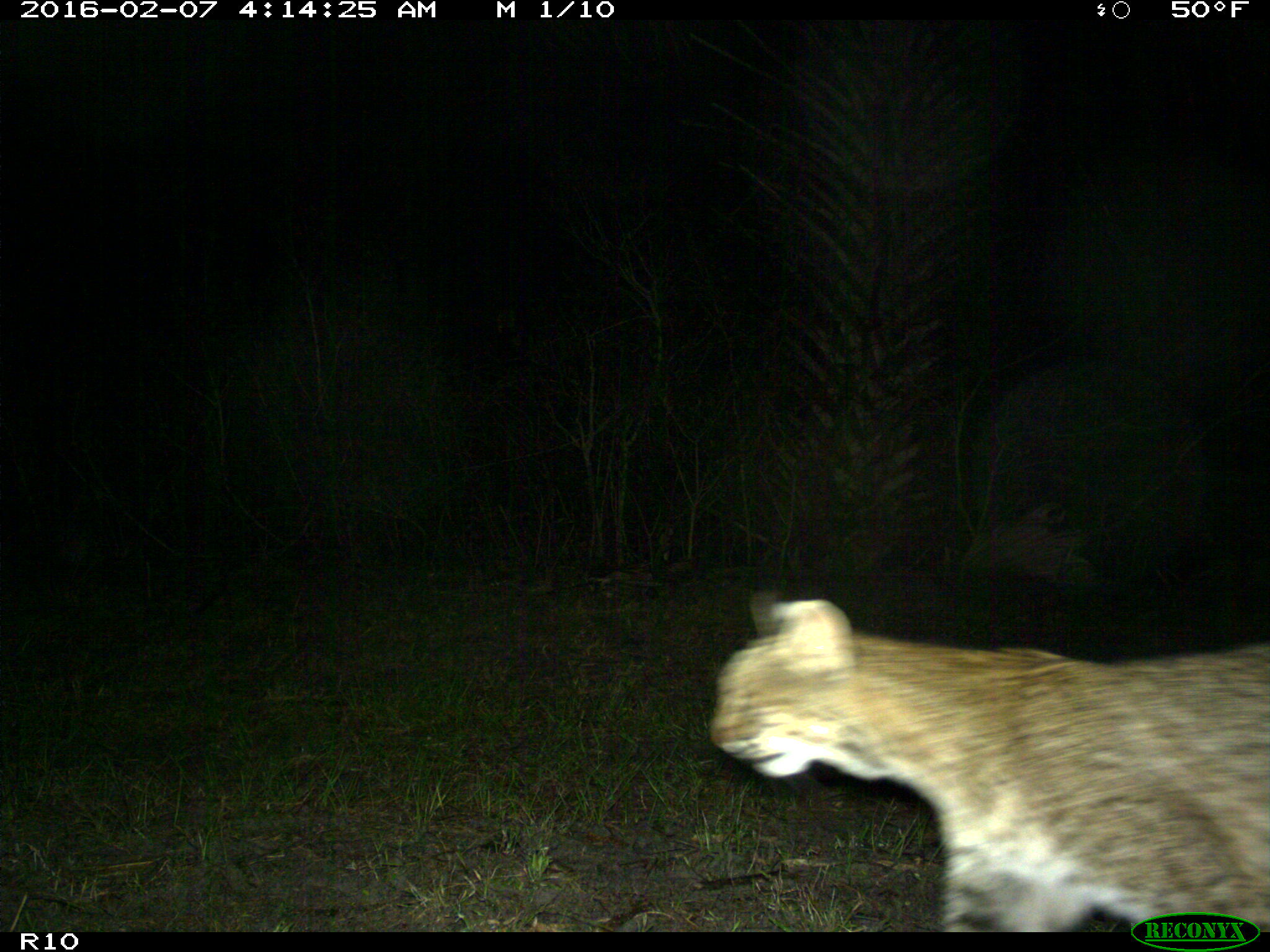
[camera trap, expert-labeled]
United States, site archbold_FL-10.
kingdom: Animalia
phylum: Chordata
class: Mammalia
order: Carnivora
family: Felidae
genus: Lynx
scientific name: Lynx rufus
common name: bobcat